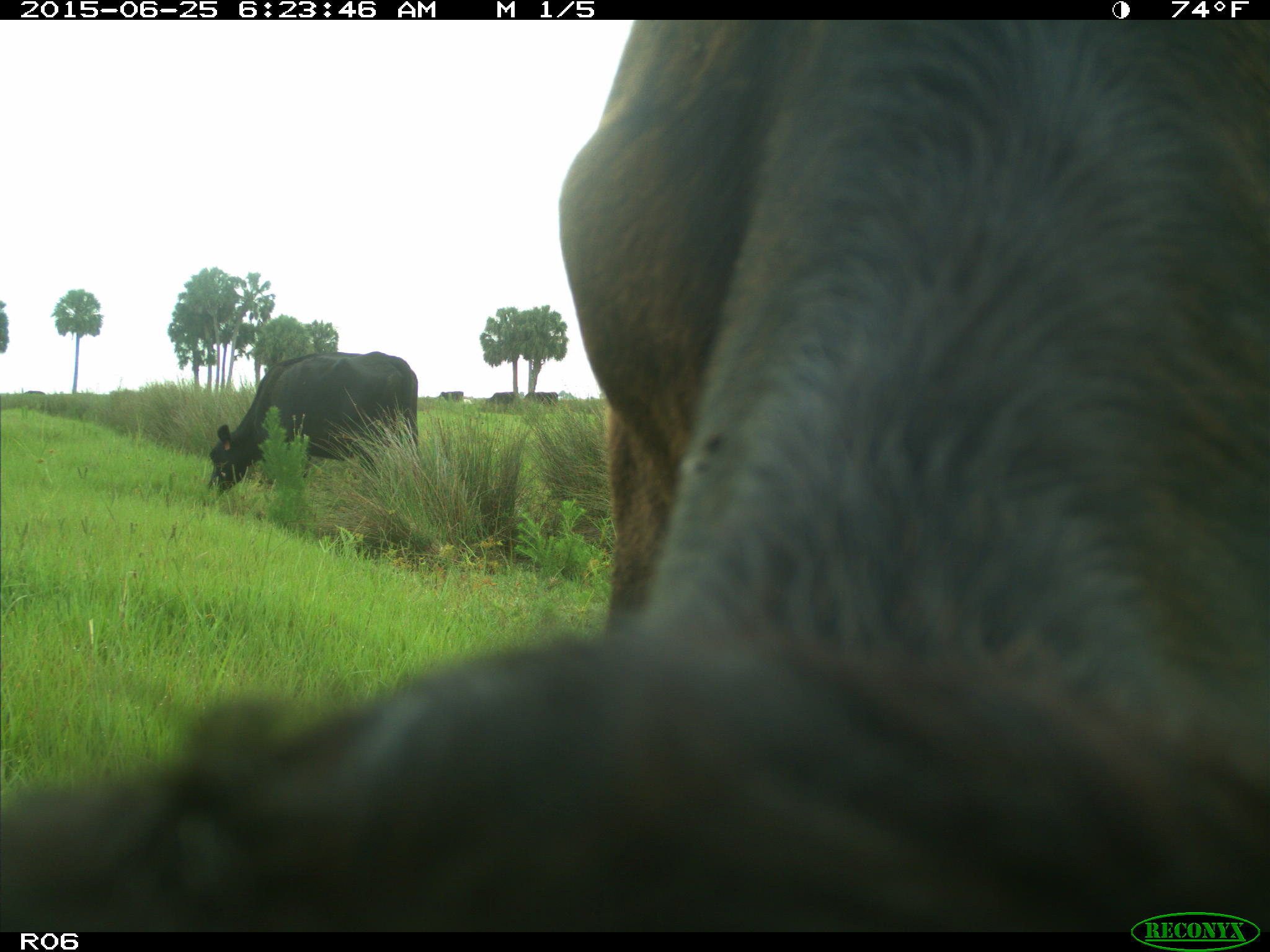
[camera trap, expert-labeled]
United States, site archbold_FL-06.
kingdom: Animalia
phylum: Chordata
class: Mammalia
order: Artiodactyla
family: Bovidae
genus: Bos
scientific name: Bos taurus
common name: domestic cow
Bos taurus (domestic cow).